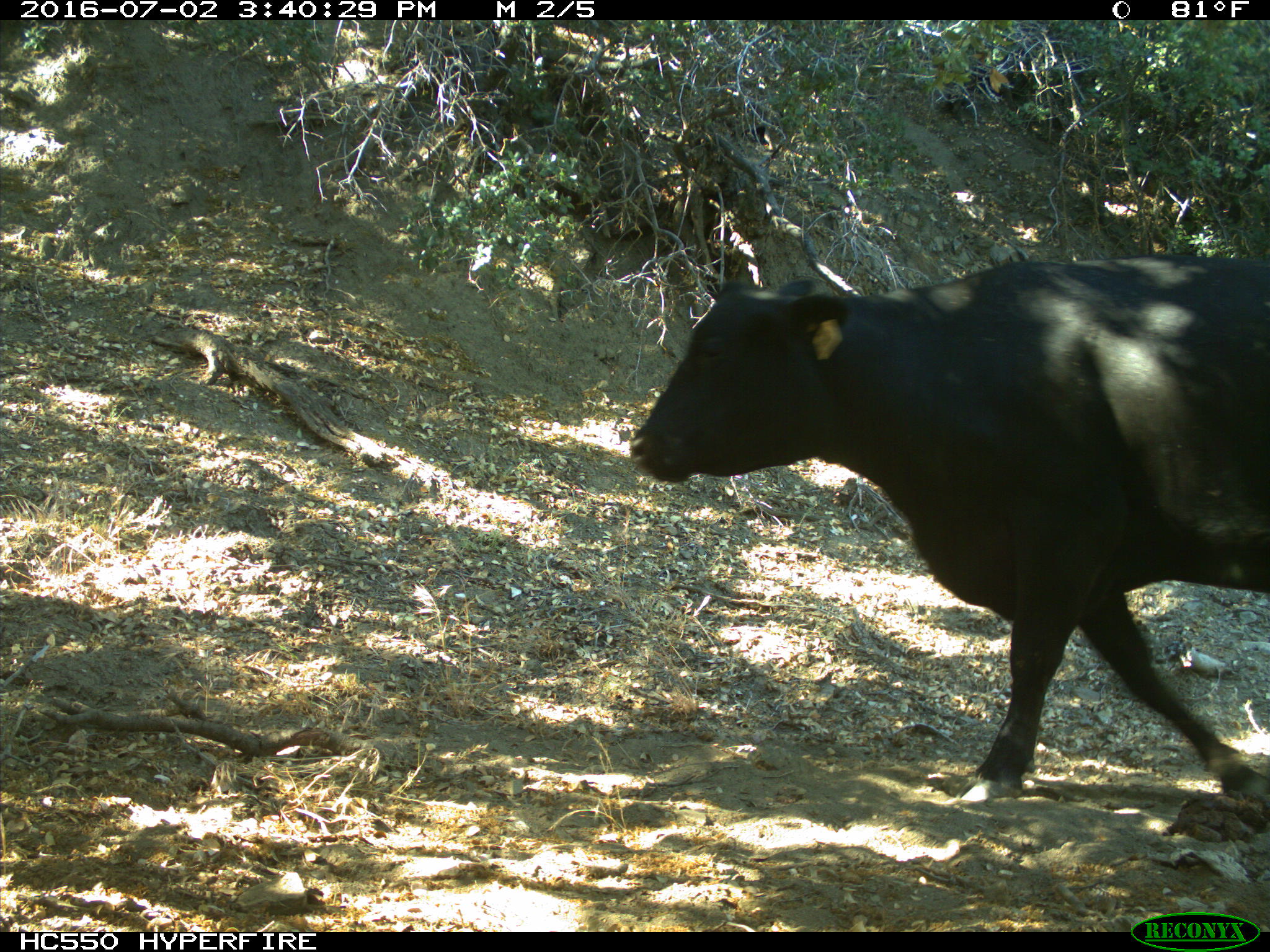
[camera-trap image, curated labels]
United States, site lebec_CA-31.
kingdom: Animalia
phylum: Chordata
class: Mammalia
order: Artiodactyla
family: Bovidae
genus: Bos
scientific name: Bos taurus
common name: domestic cow